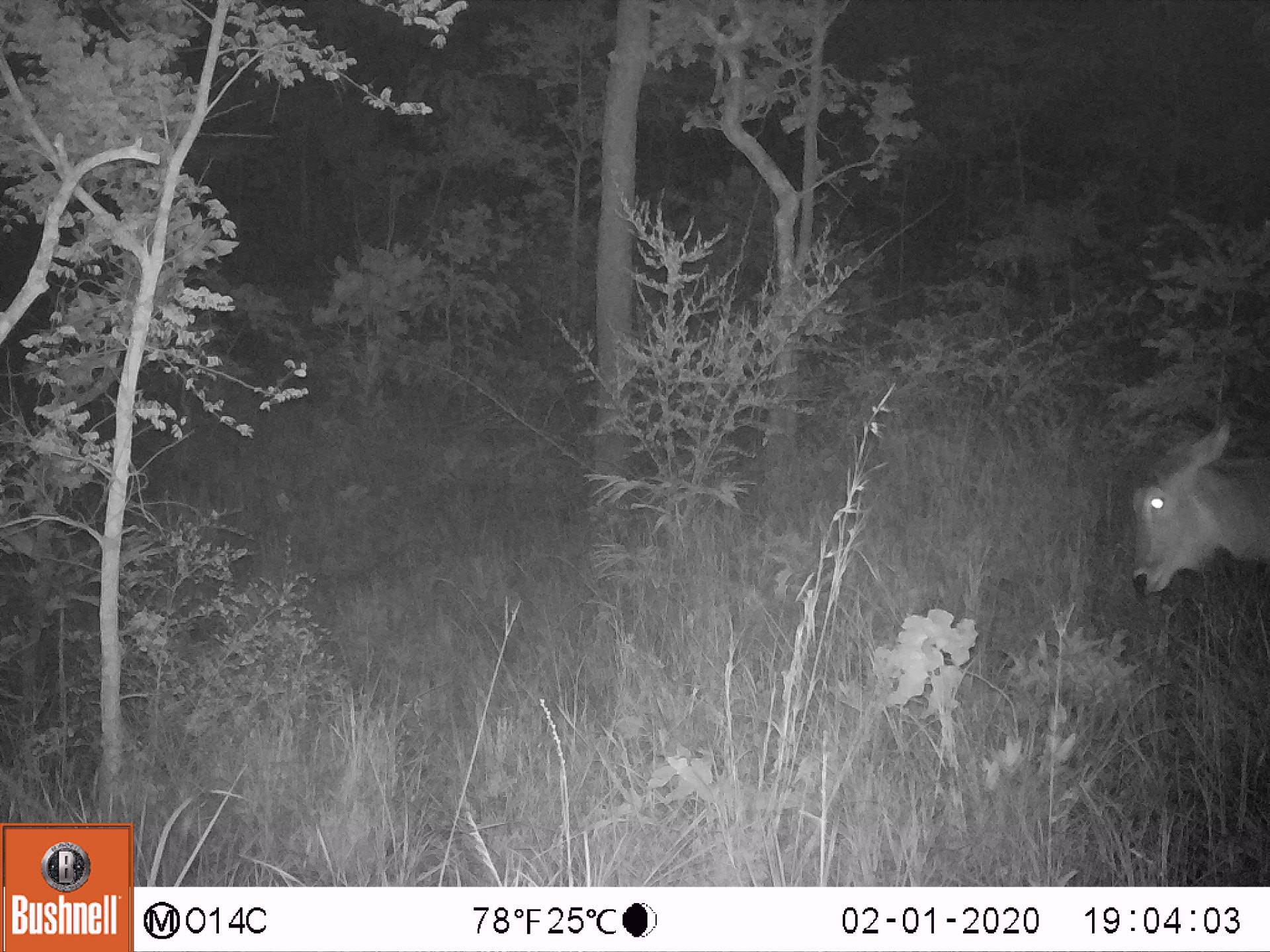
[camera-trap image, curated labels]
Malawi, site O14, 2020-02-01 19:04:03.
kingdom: Animalia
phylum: Chordata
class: Mammalia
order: Artiodactyla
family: Bovidae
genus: Kobus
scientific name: Kobus ellipsiprymnus ellipsiprymnus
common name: common waterbuck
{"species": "common waterbuck (Kobus ellipsiprymnus ellipsiprymnus)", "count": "1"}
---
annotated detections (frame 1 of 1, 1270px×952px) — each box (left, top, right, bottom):
common waterbuck: (1125, 409, 1265, 614)